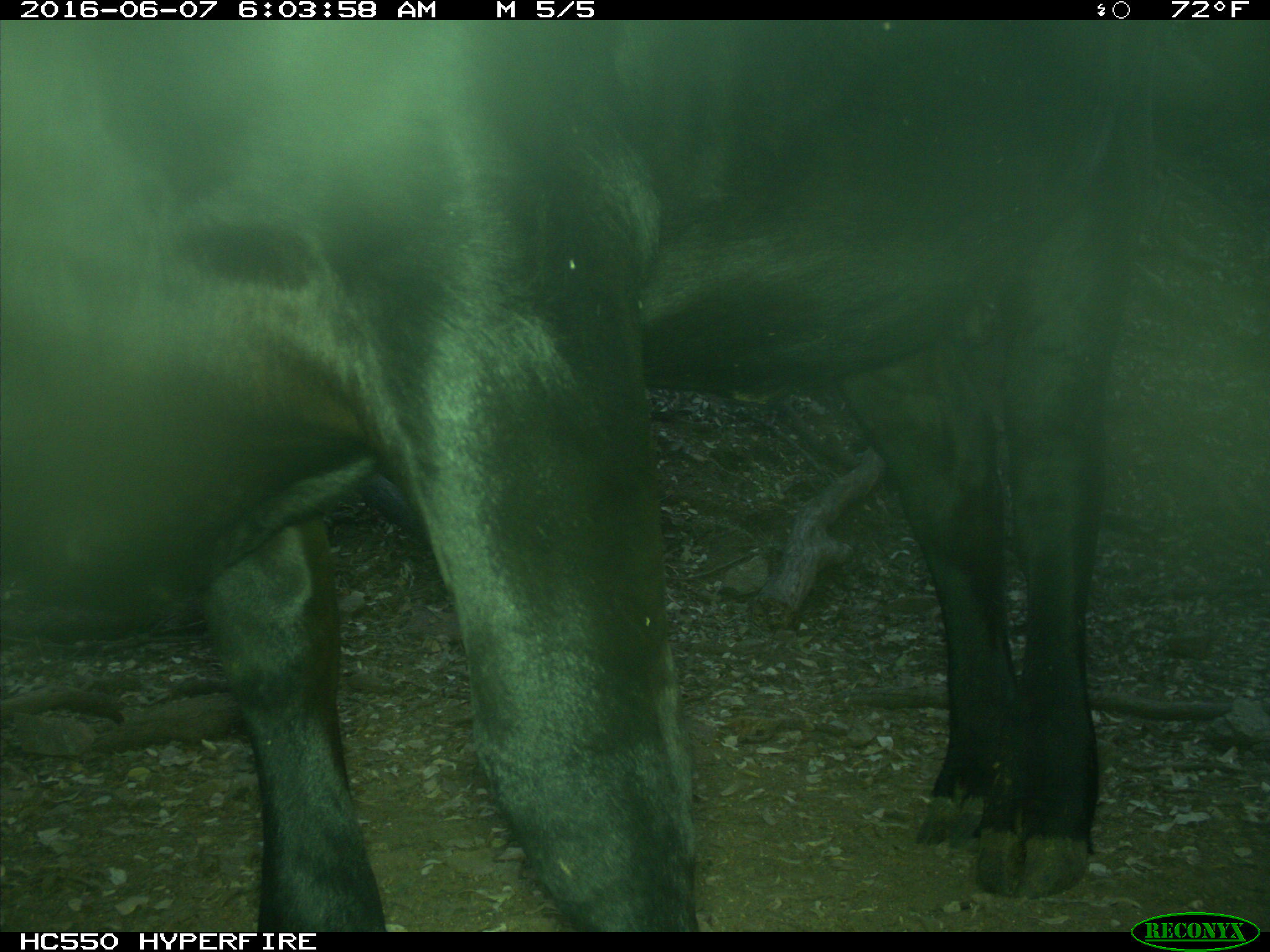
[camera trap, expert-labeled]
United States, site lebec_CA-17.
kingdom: Animalia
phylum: Chordata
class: Mammalia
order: Artiodactyla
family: Bovidae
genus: Bos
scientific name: Bos taurus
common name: domestic cow